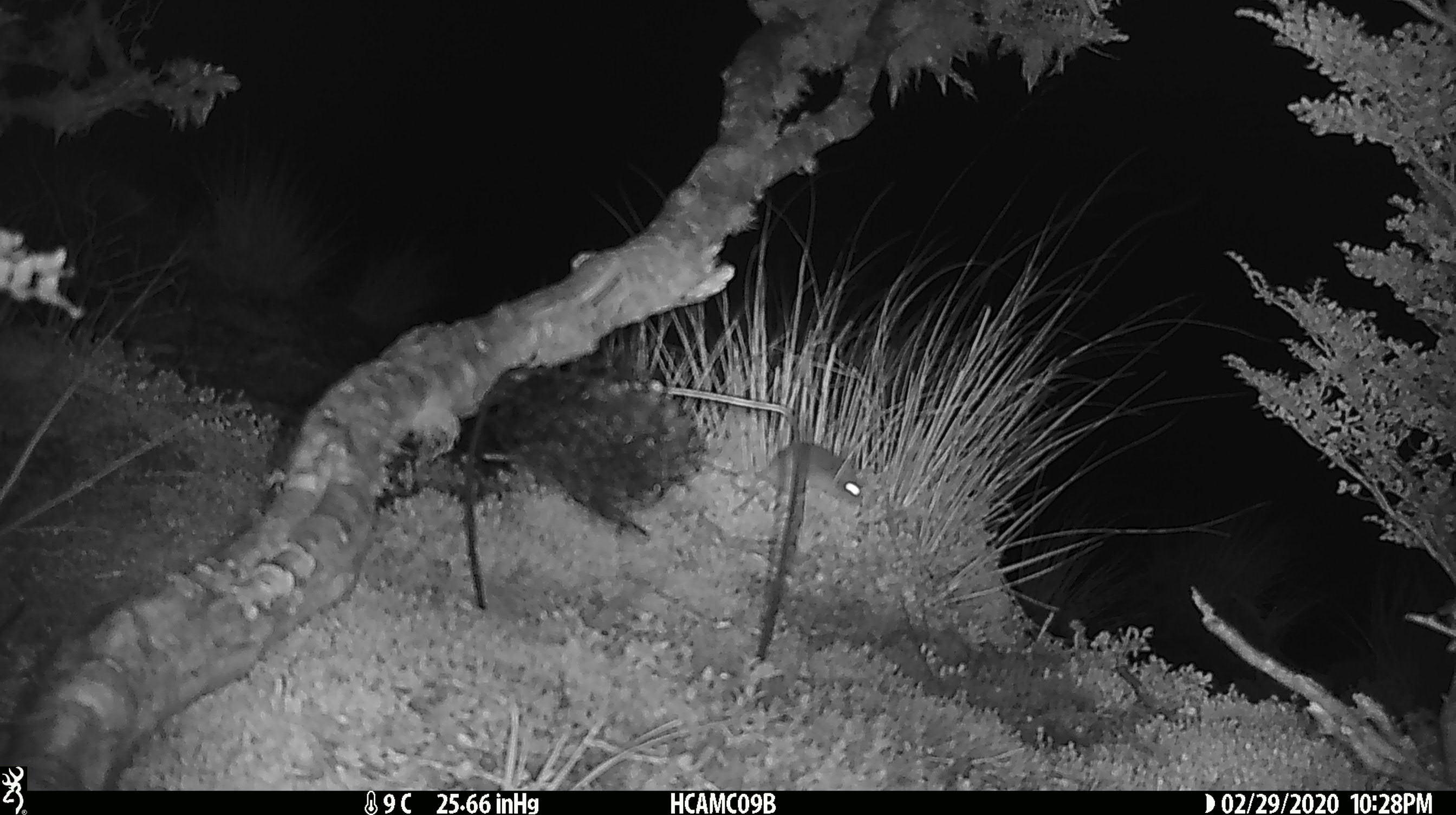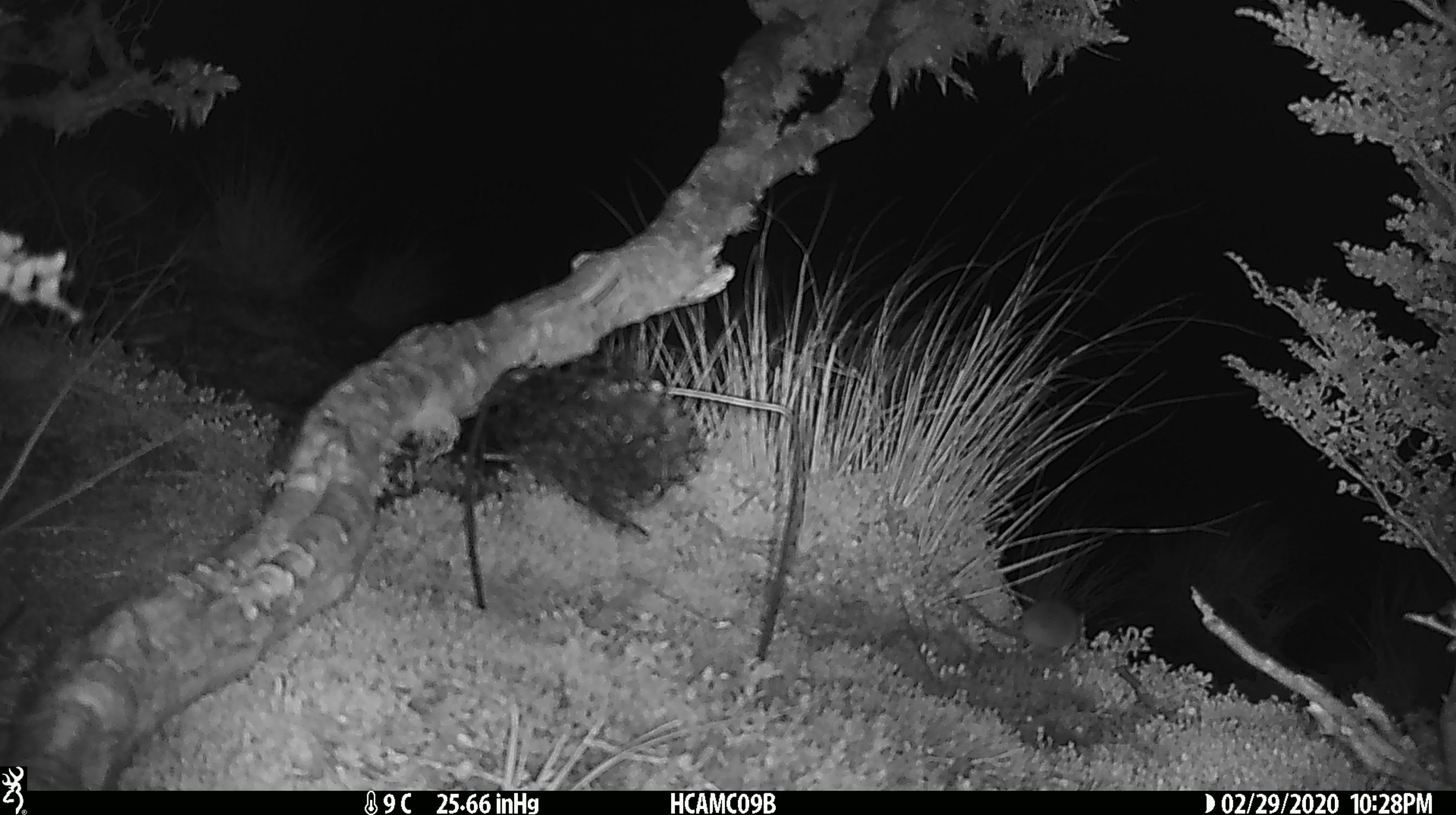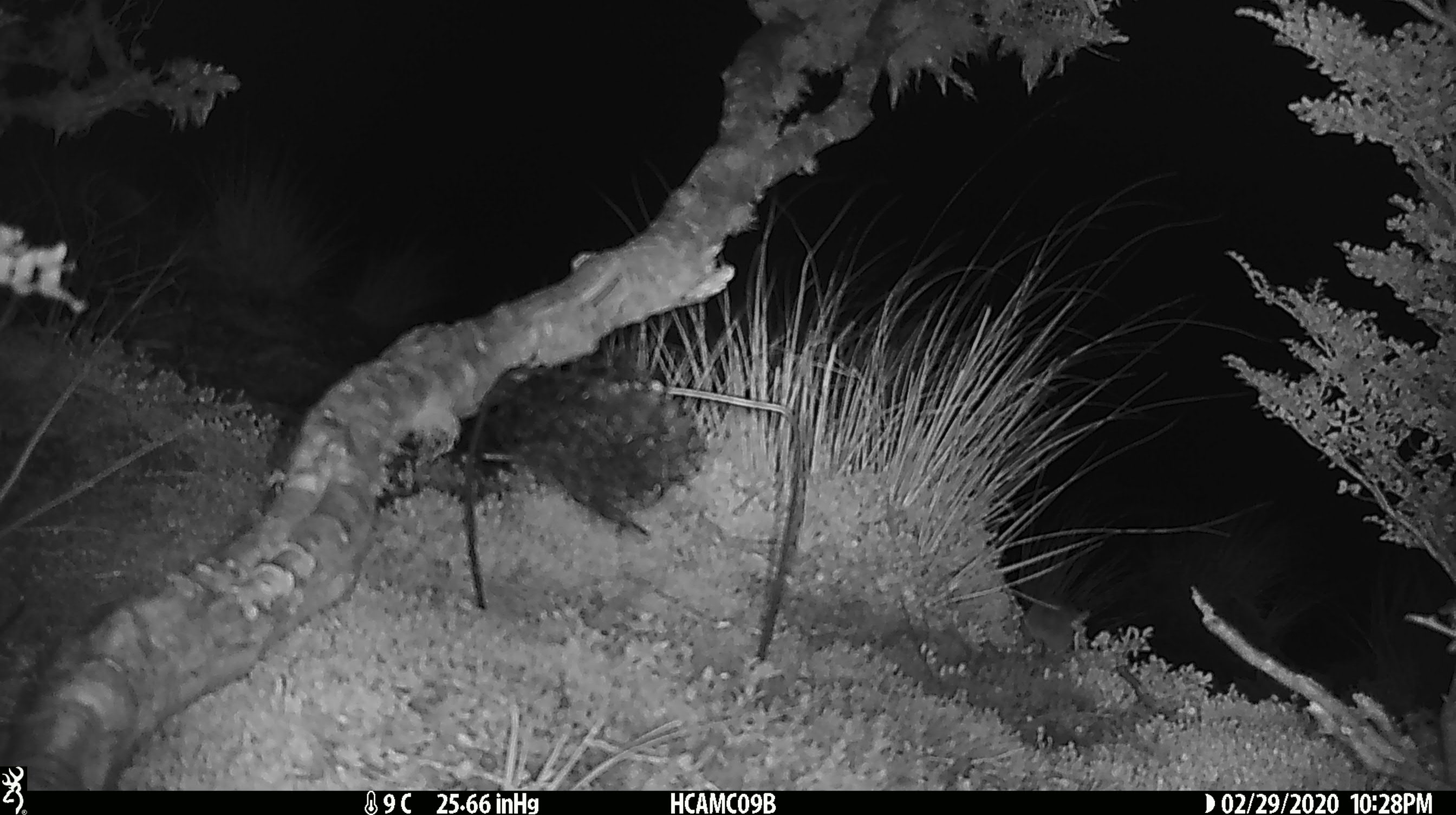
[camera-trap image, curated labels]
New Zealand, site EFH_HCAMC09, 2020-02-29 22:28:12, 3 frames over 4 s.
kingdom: Animalia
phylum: Chordata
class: Mammalia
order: Rodentia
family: Muridae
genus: Mus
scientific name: Mus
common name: mouse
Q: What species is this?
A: Mouse (Mus).